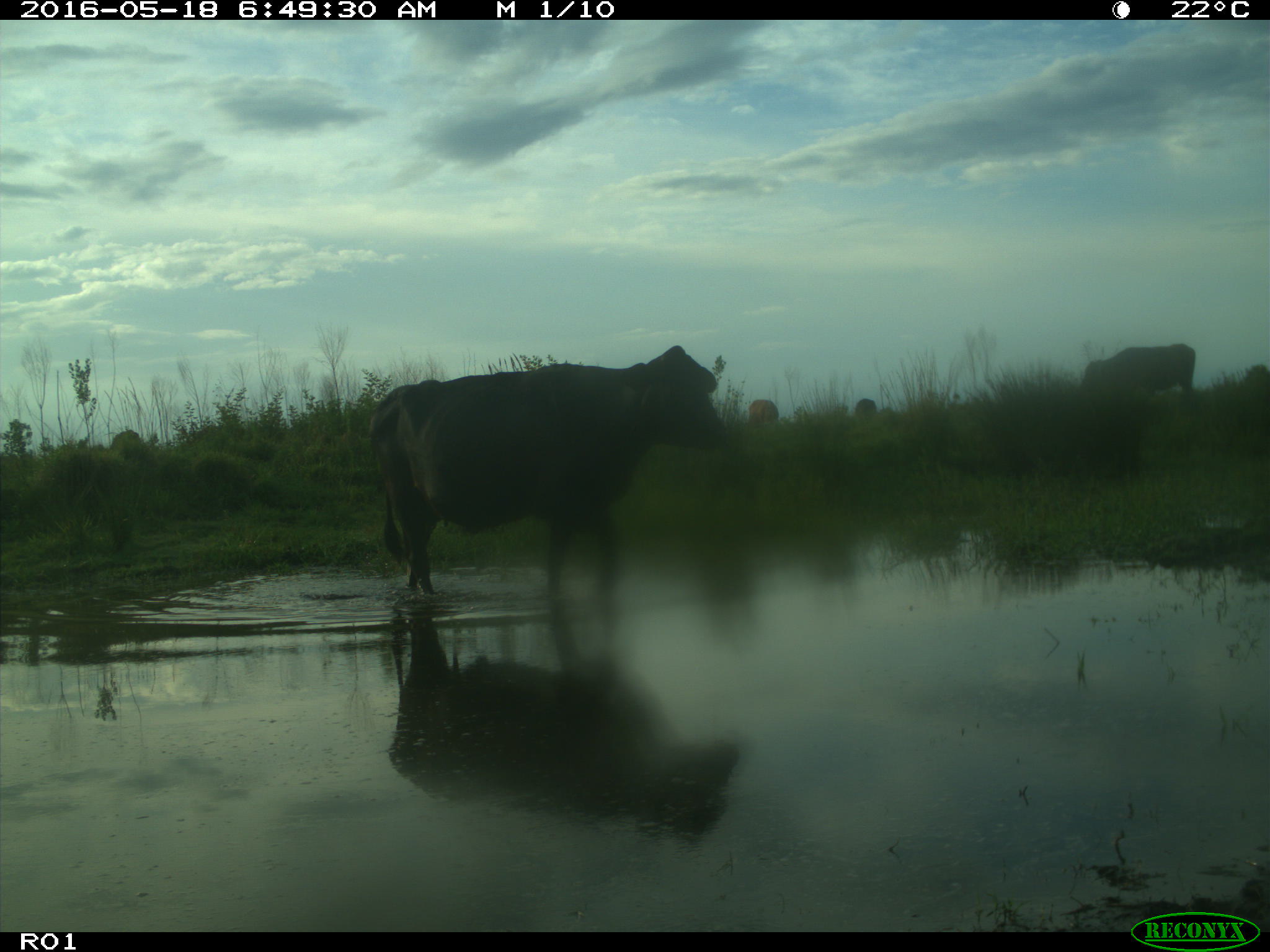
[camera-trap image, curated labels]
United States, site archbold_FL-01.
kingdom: Animalia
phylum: Chordata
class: Mammalia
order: Artiodactyla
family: Bovidae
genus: Bos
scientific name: Bos taurus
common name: domestic cow